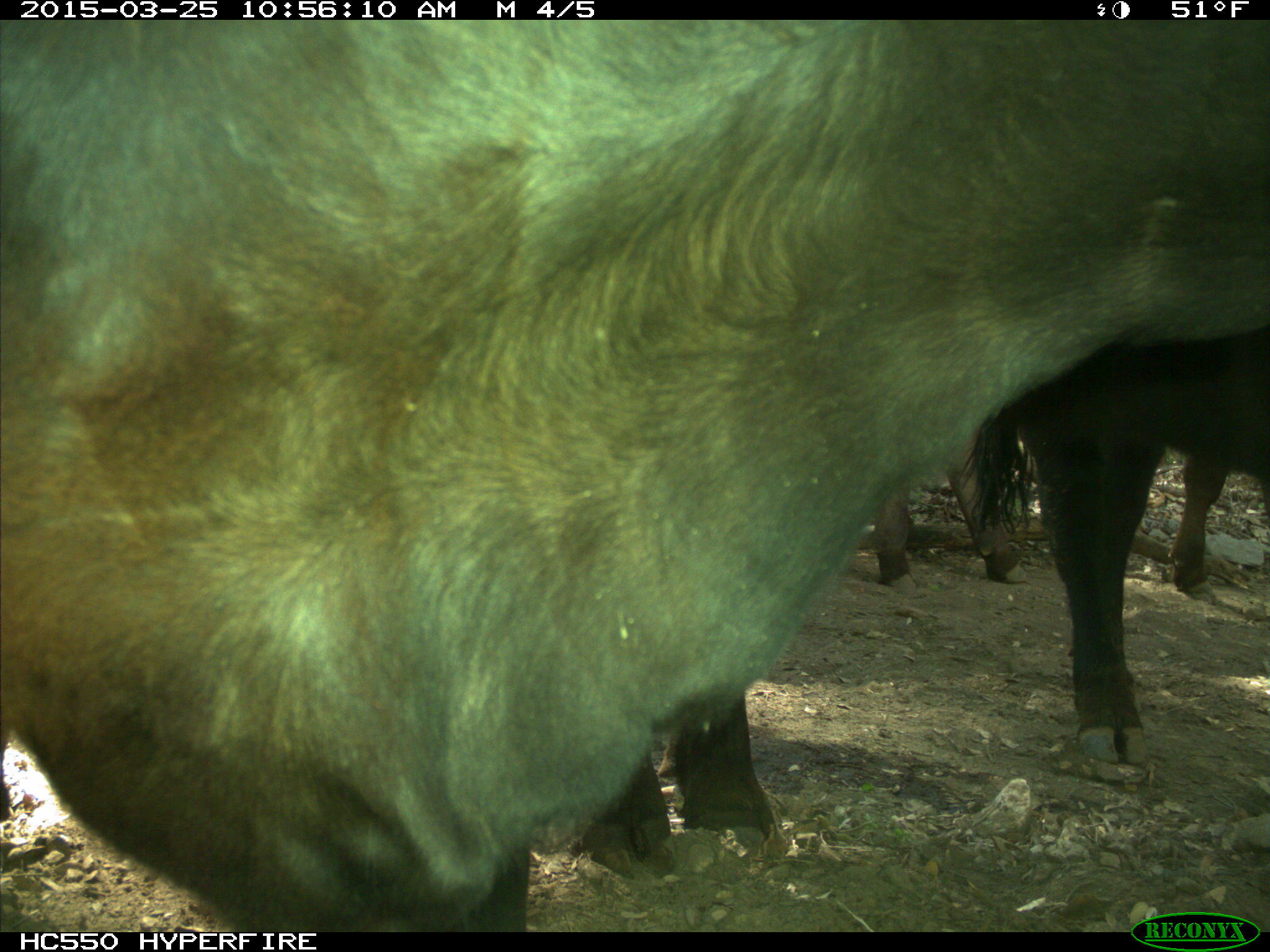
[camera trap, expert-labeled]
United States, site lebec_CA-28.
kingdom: Animalia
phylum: Chordata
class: Mammalia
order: Artiodactyla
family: Bovidae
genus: Bos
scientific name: Bos taurus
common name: domestic cow